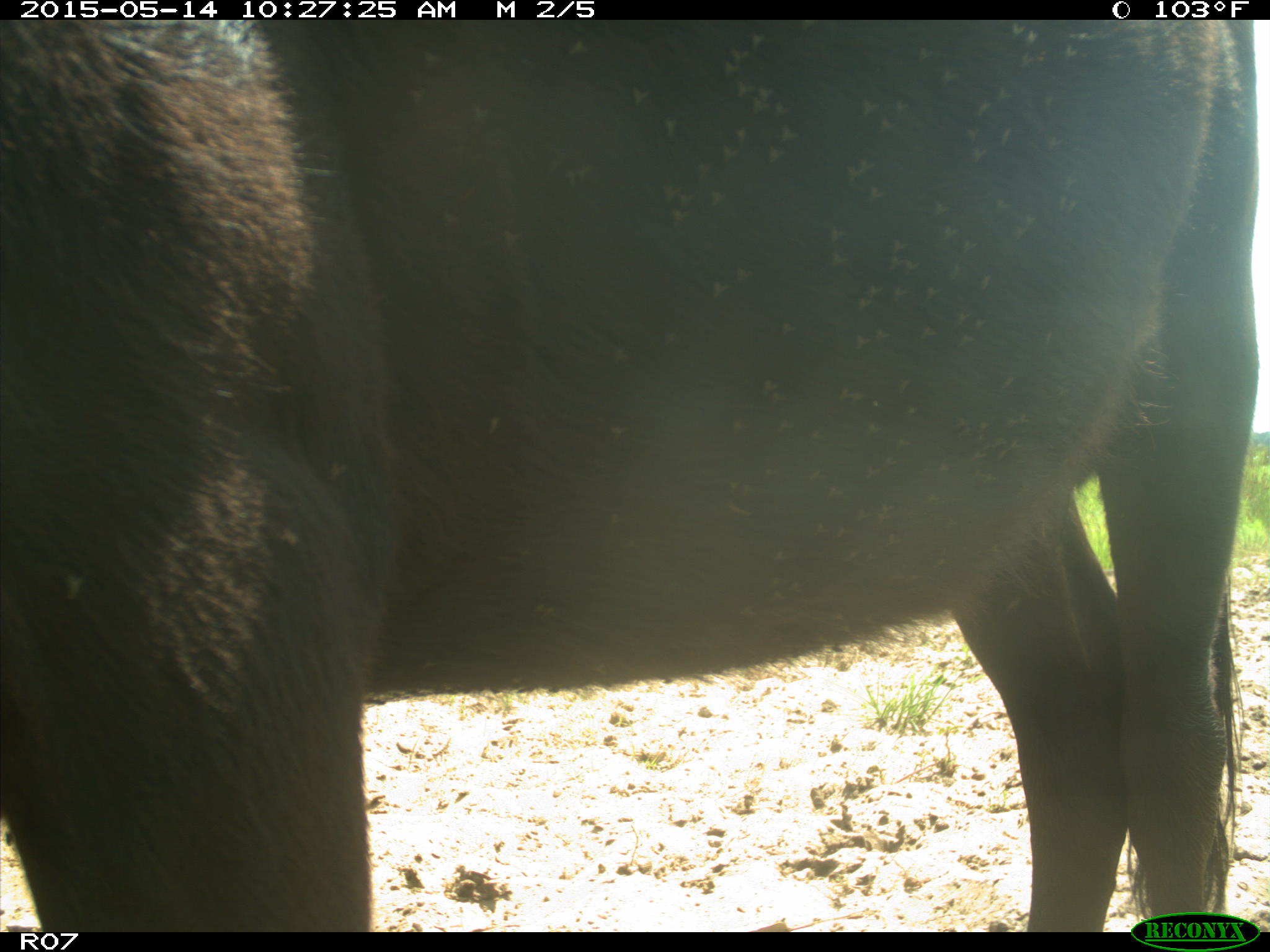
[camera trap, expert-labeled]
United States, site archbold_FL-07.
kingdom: Animalia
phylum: Chordata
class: Mammalia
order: Artiodactyla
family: Bovidae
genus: Bos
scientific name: Bos taurus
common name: domestic cow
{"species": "Bos taurus (domestic cow)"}